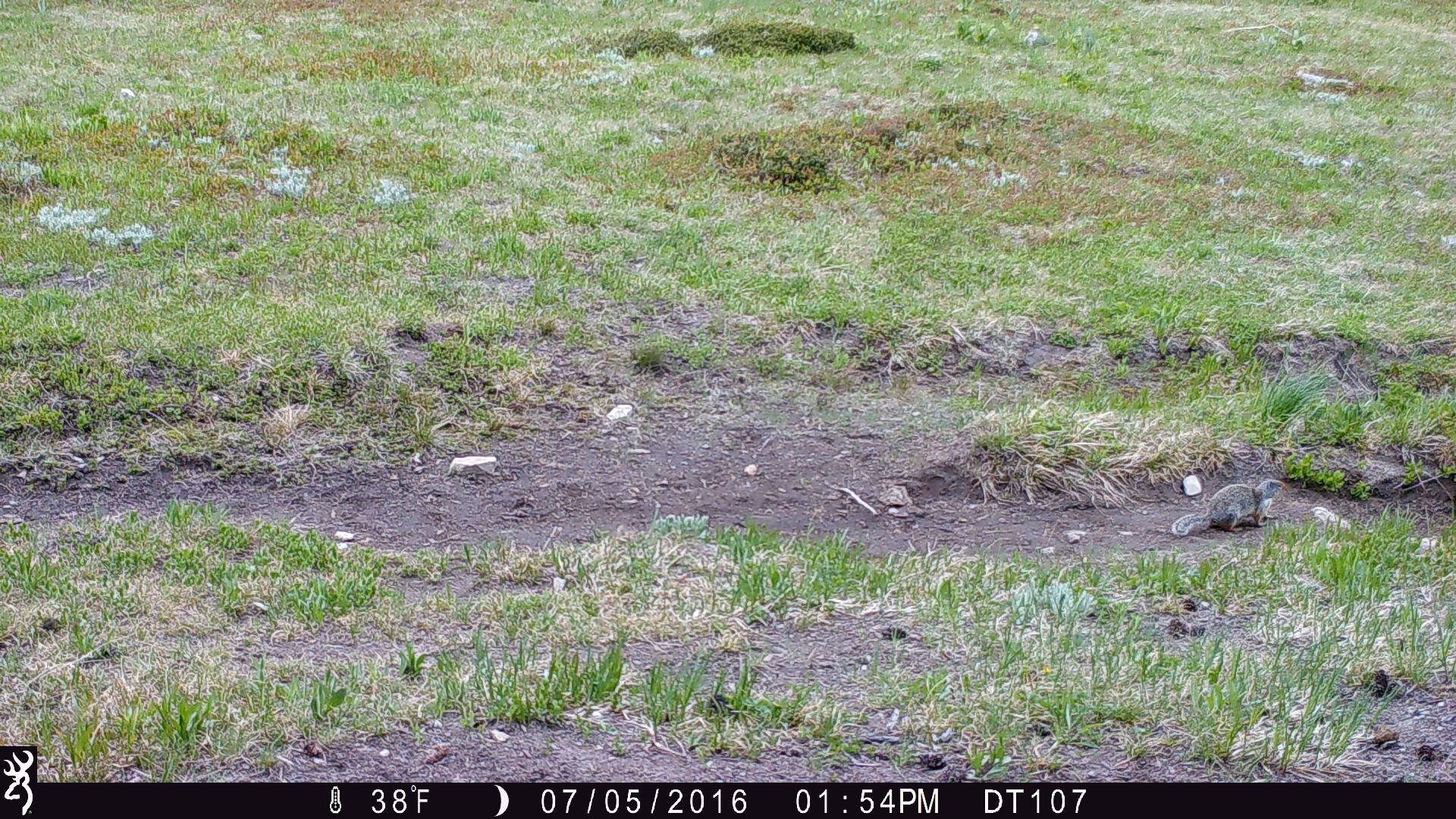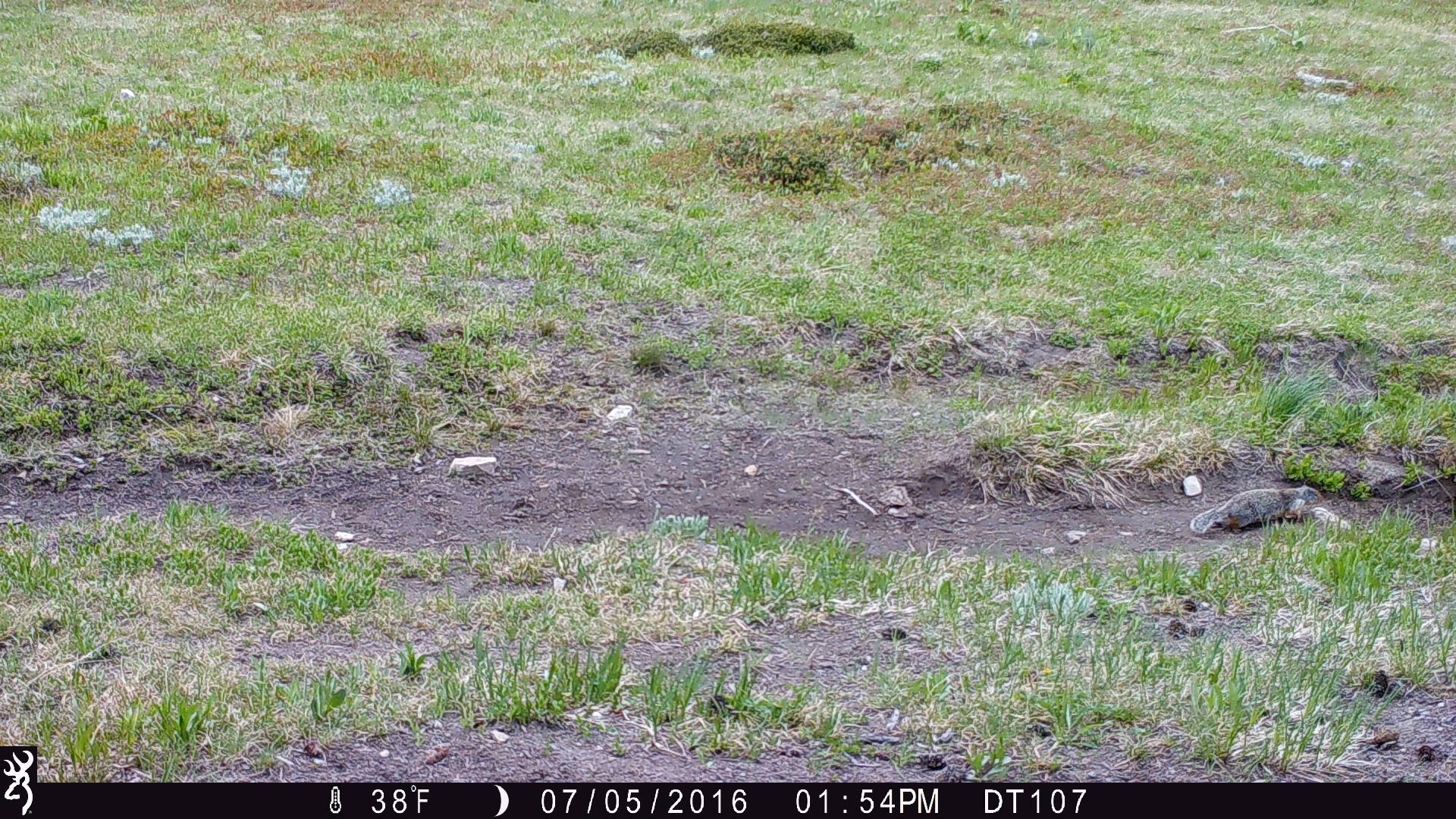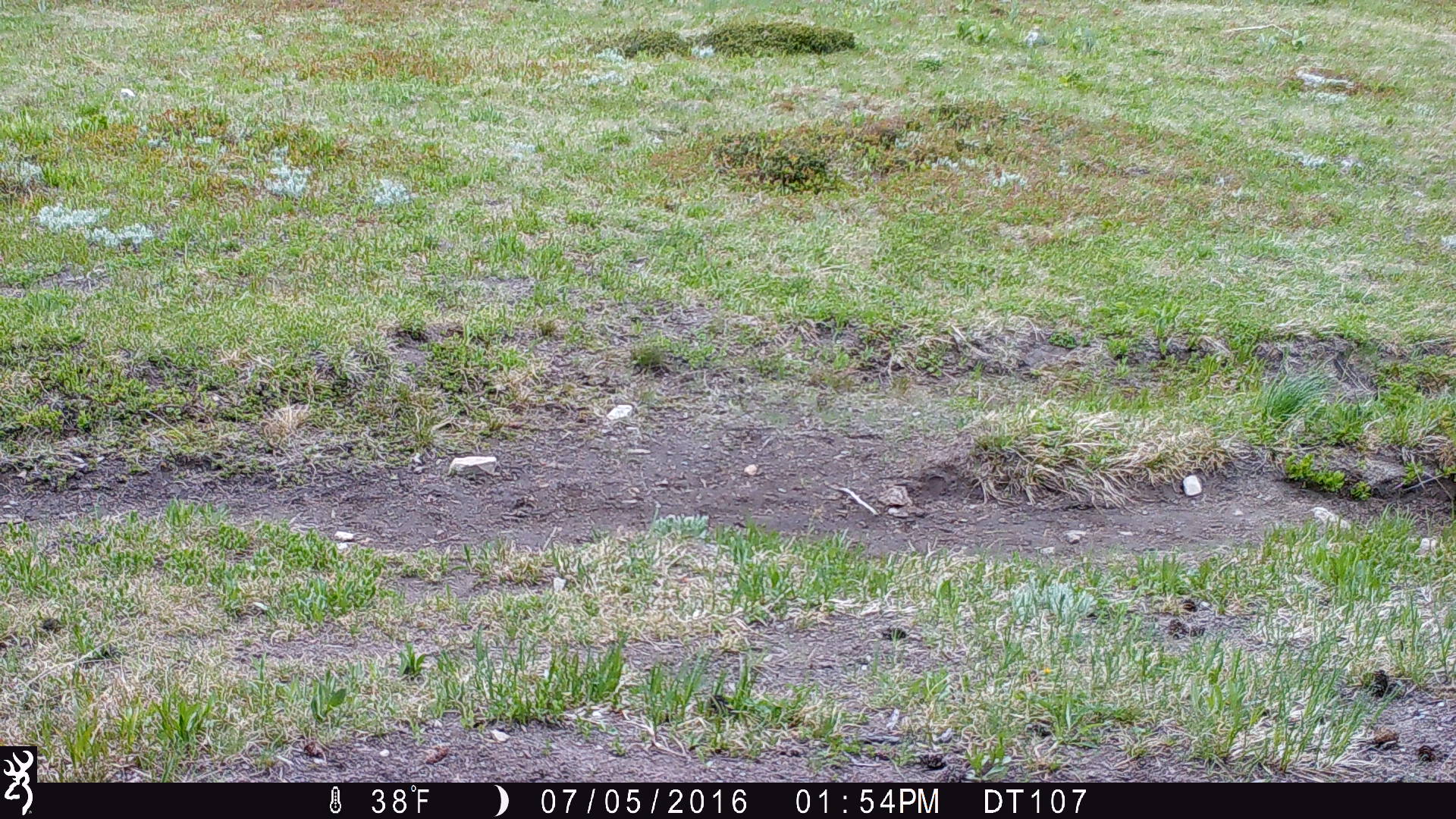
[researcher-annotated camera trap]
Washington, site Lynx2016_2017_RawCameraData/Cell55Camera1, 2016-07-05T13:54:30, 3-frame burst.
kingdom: Animalia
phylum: Chordata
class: Mammalia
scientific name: Mammalia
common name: small mammal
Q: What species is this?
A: Small mammal (Mammalia).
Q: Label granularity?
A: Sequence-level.